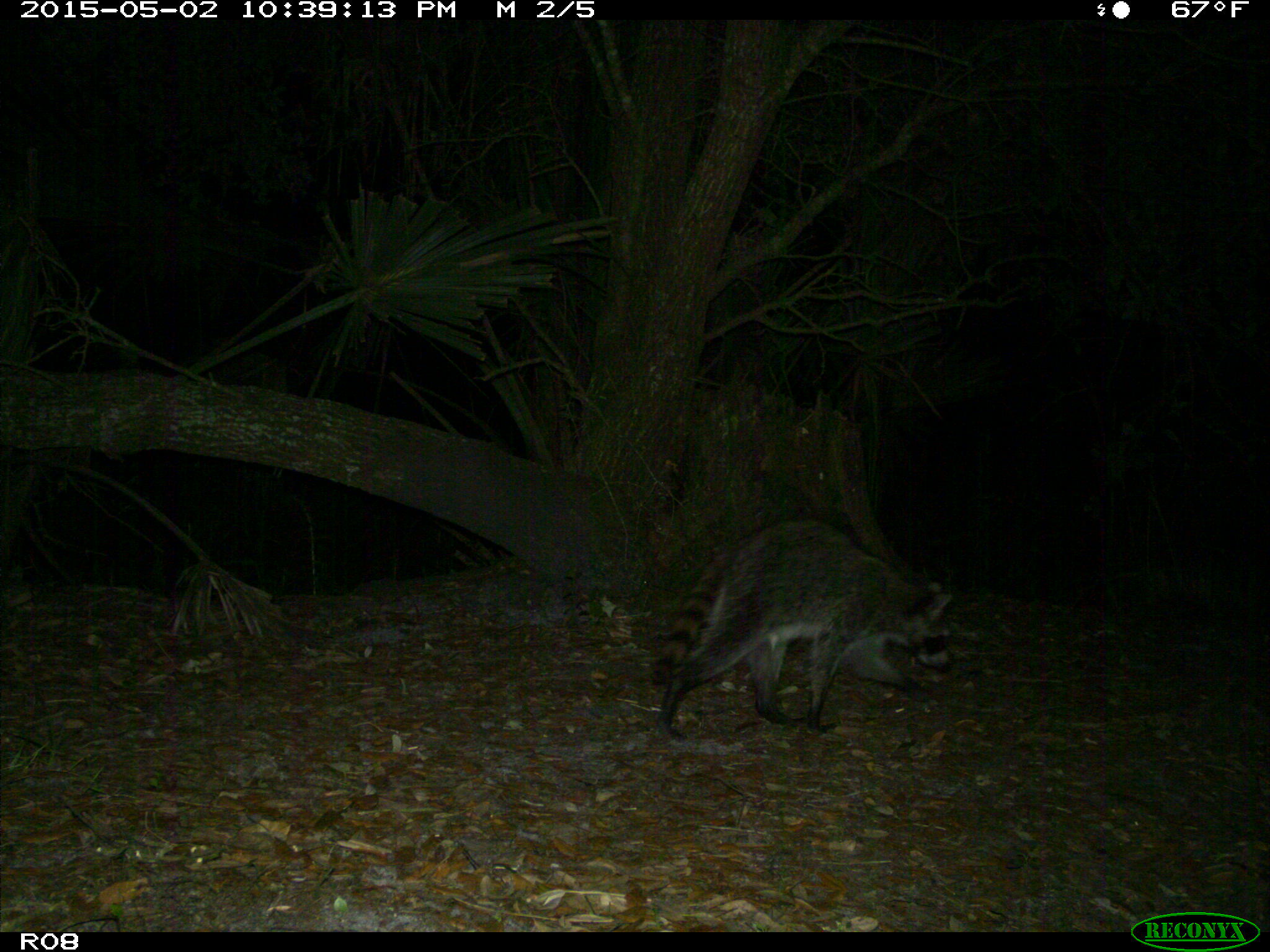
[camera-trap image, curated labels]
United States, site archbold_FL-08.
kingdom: Animalia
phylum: Chordata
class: Mammalia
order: Carnivora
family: Procyonidae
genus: Procyon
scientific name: Procyon lotor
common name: common raccoon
Procyon lotor (common raccoon).